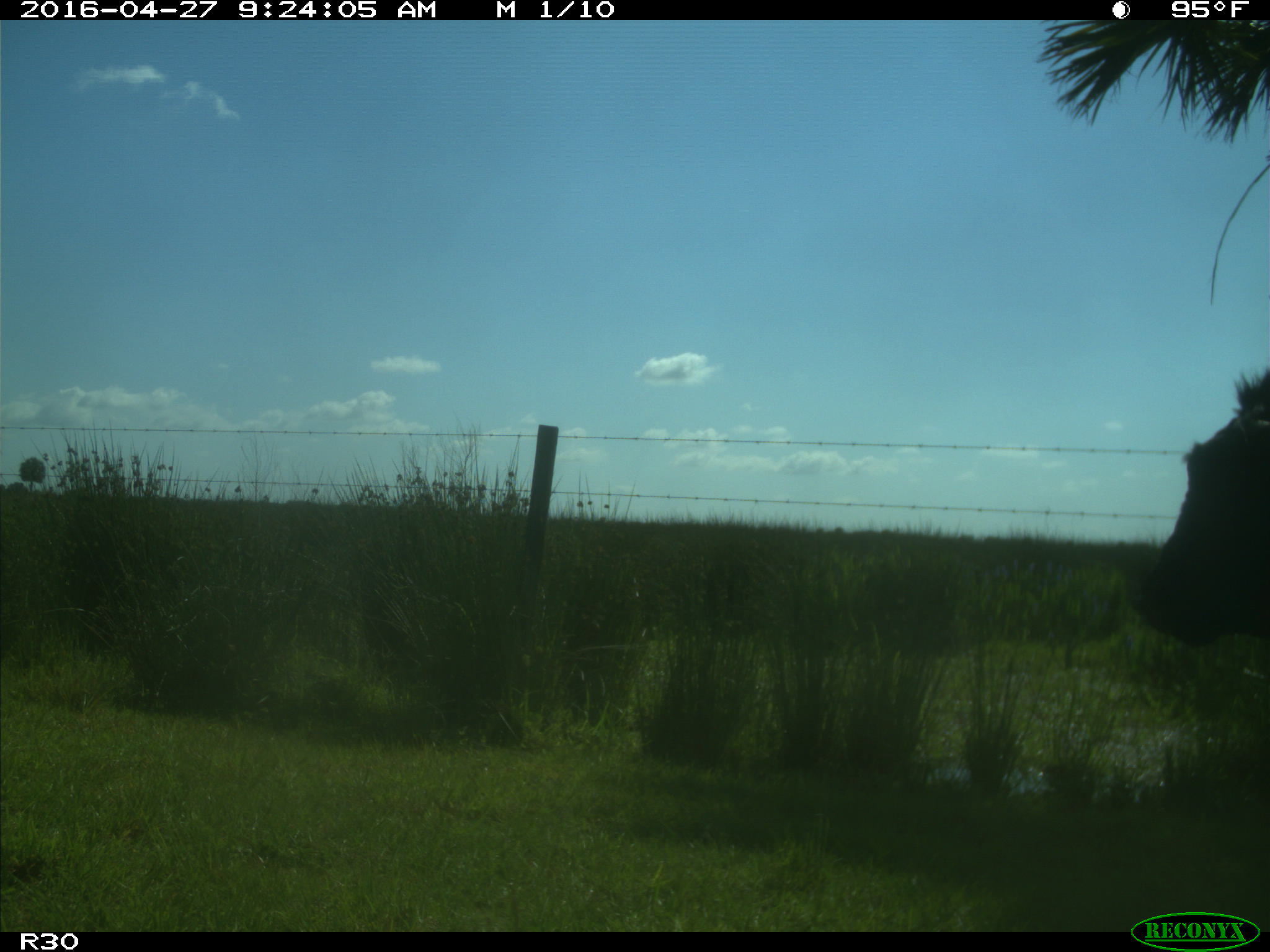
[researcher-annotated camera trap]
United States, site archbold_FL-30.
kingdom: Animalia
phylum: Chordata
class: Mammalia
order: Artiodactyla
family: Bovidae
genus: Bos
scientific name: Bos taurus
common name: domestic cow